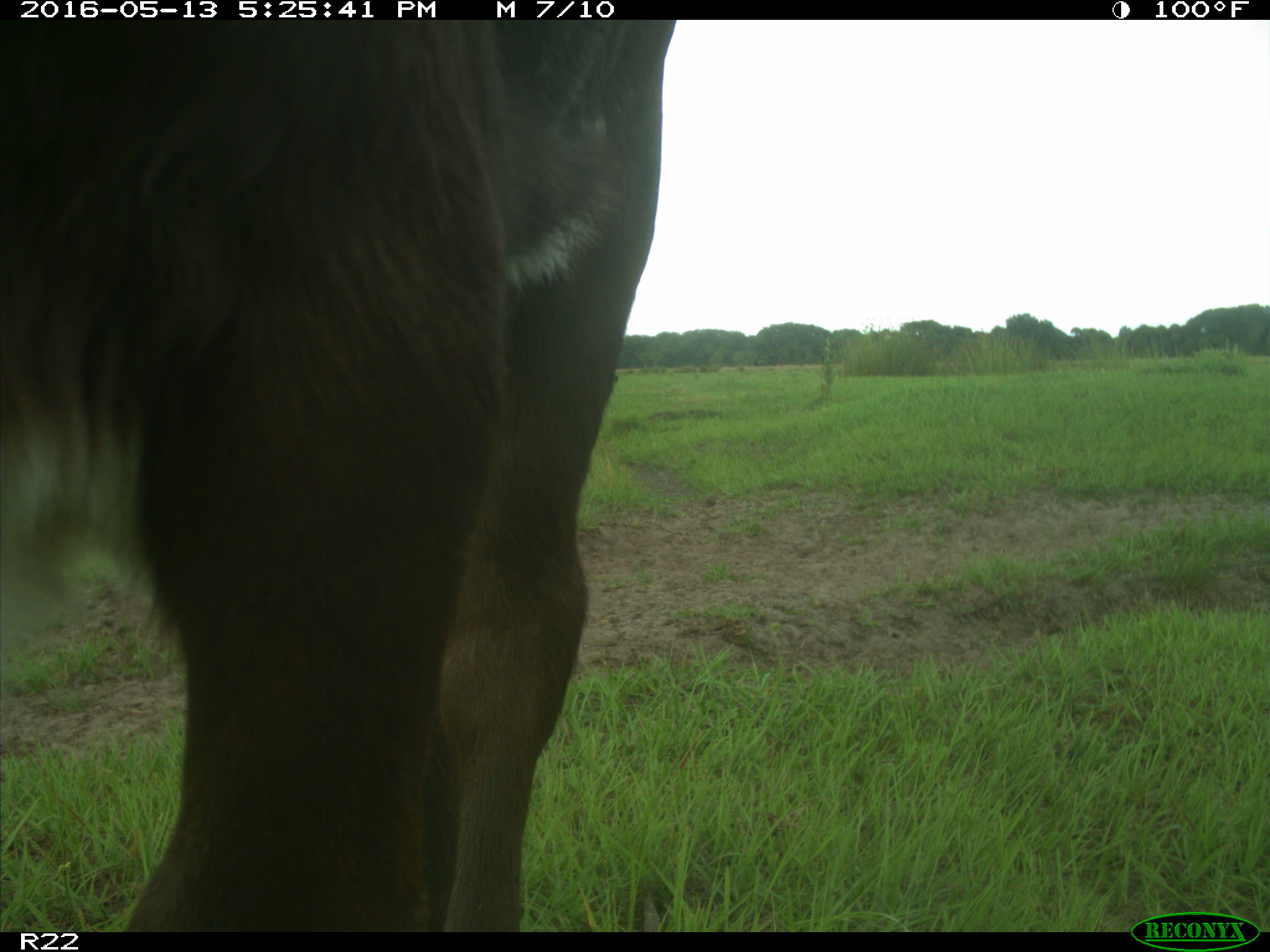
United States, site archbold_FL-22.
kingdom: Animalia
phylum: Chordata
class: Mammalia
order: Artiodactyla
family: Bovidae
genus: Bos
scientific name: Bos taurus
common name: domestic cow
Bos taurus (domestic cow).